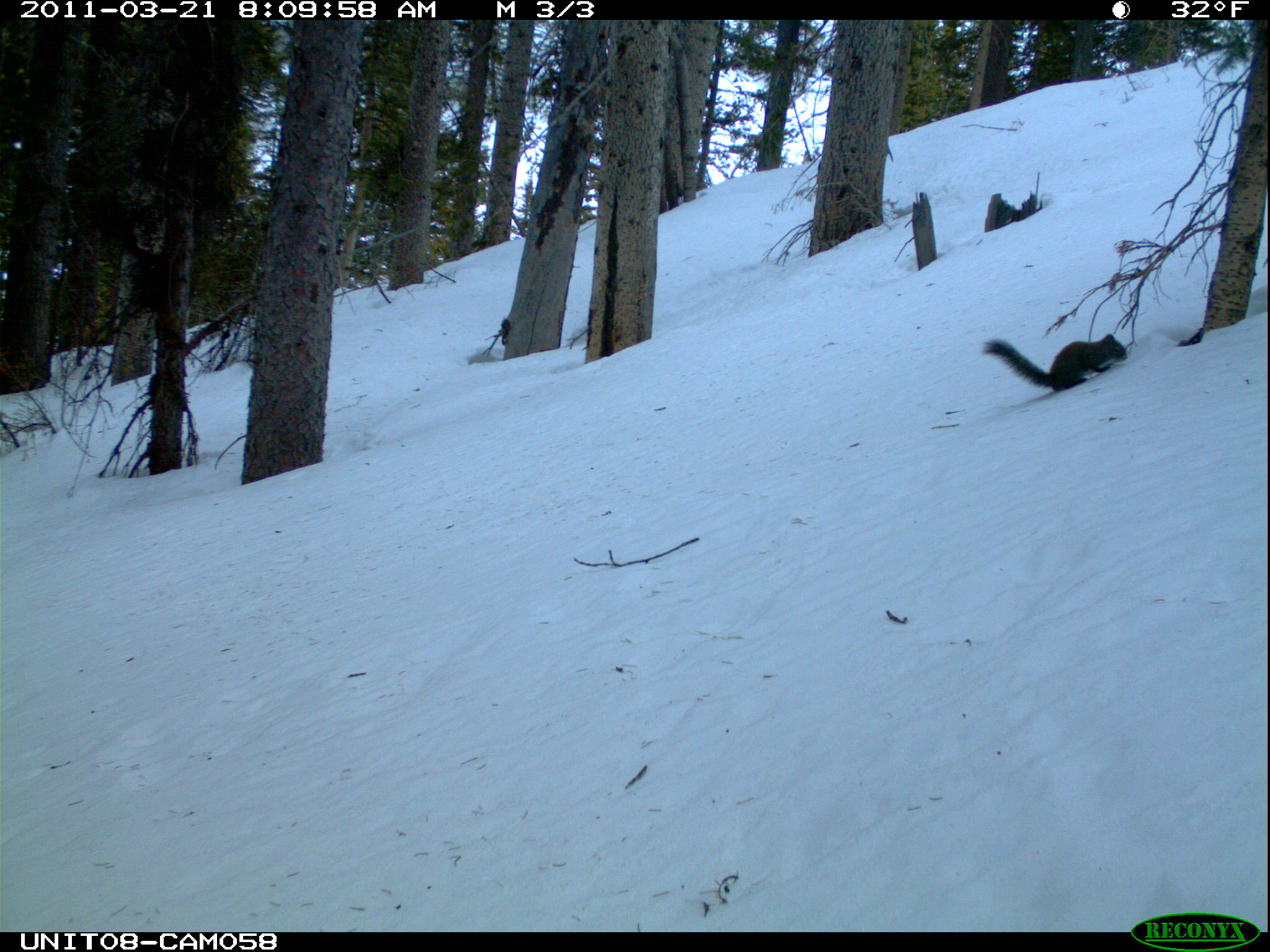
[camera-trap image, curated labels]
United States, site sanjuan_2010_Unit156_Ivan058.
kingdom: Animalia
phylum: Chordata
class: Mammalia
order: Rodentia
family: Sciuridae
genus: Tamiasciurus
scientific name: Tamiasciurus hudsonicus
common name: american red squirrel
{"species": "Tamiasciurus hudsonicus (american red squirrel)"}